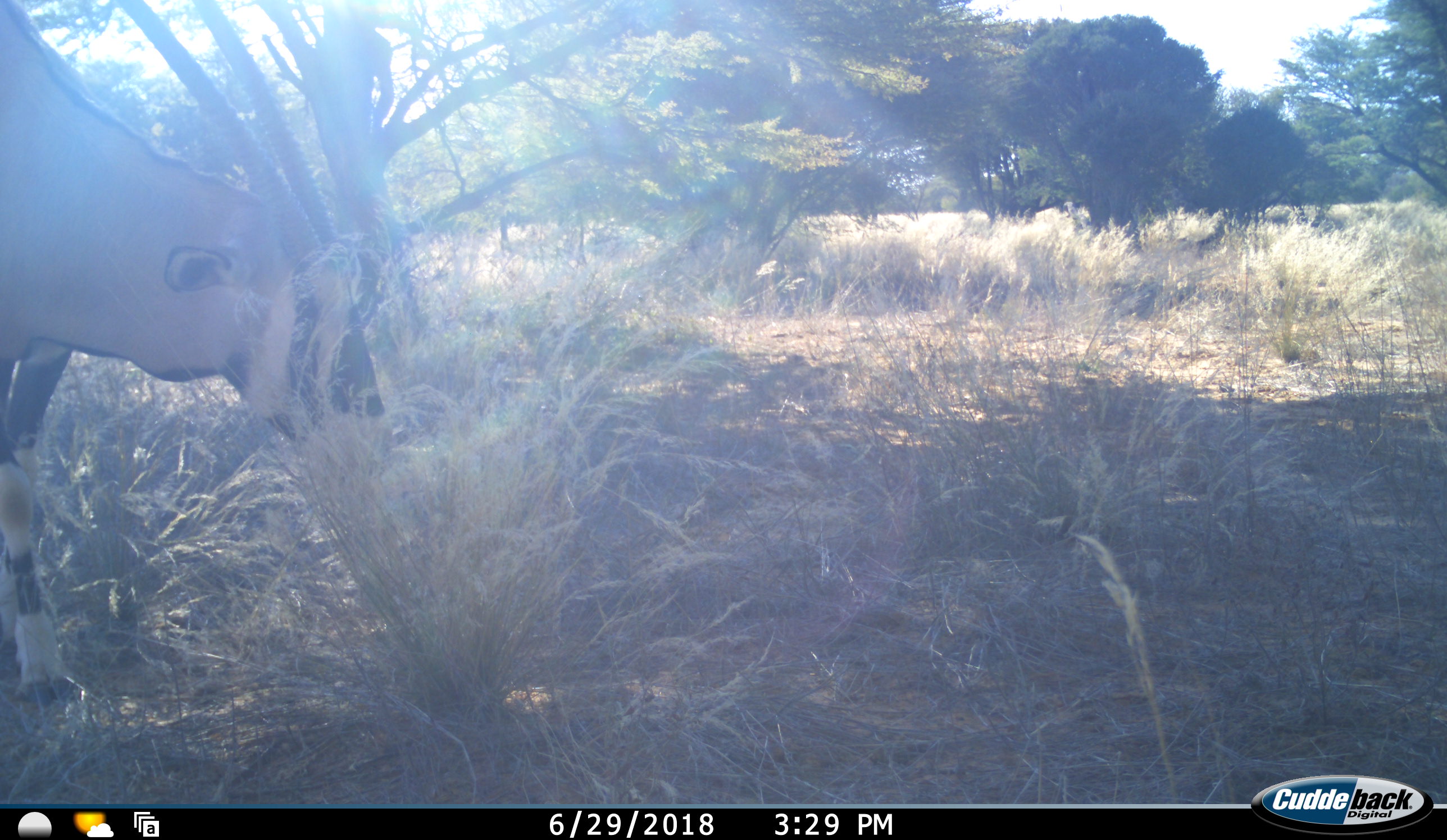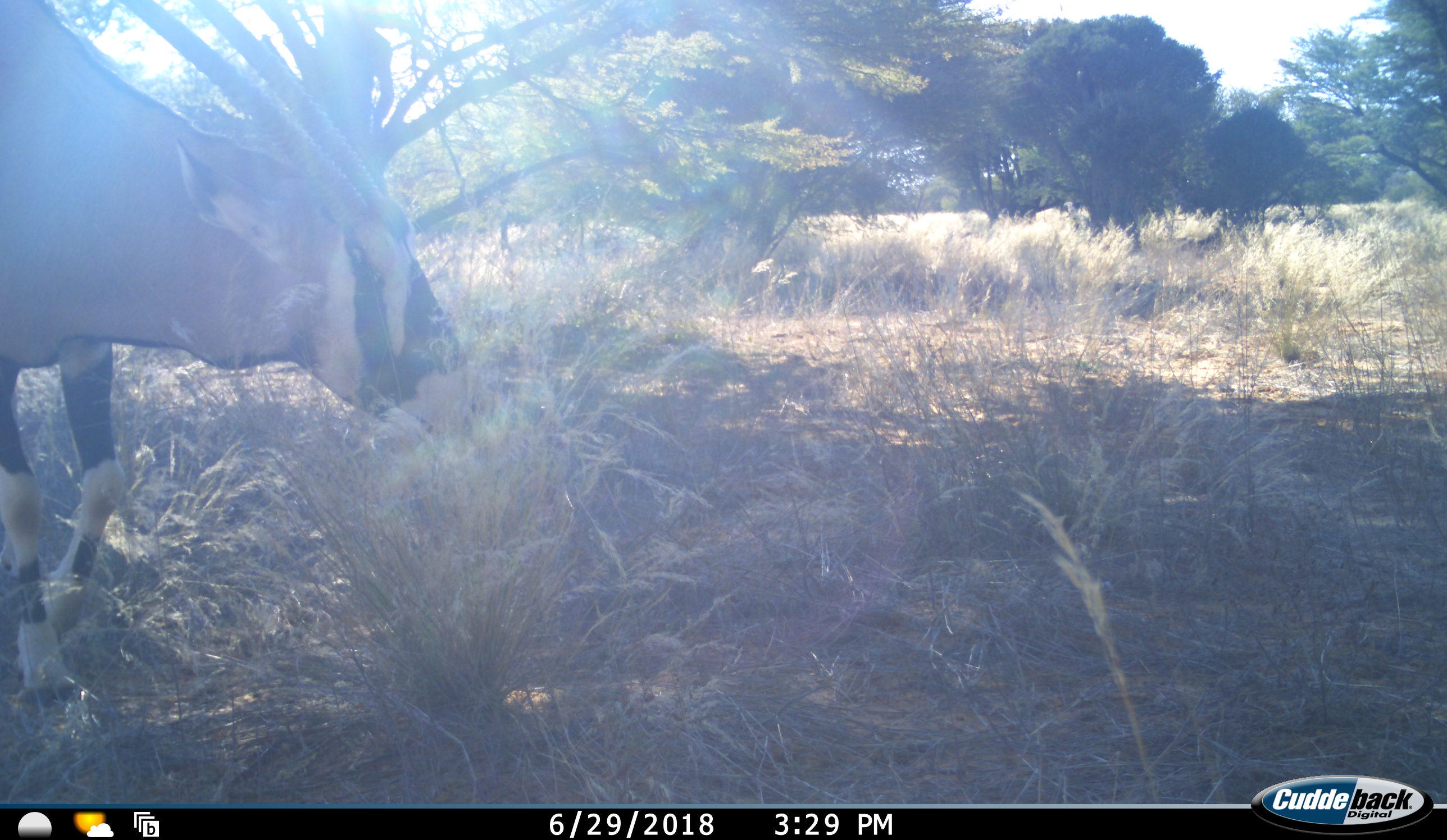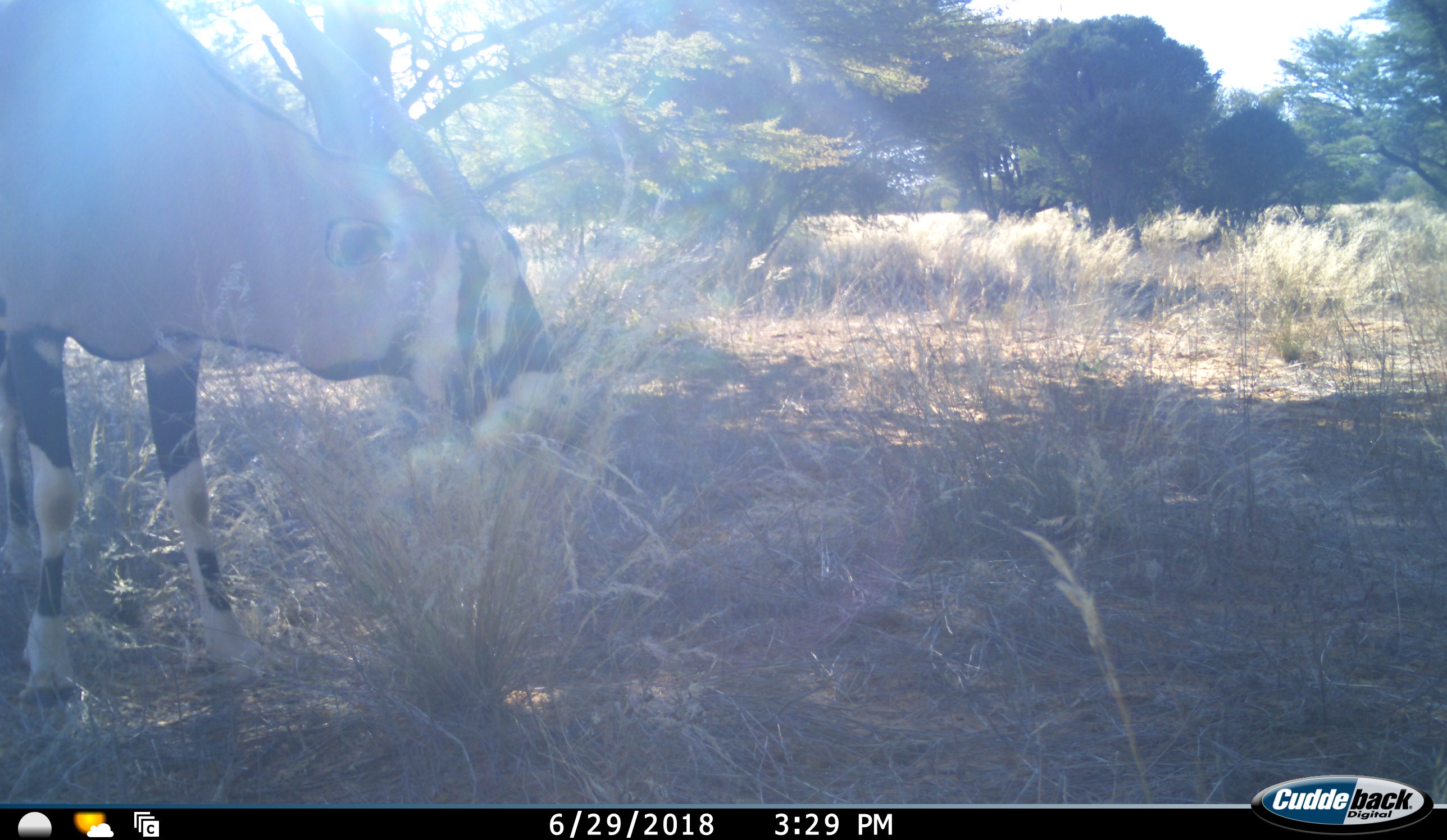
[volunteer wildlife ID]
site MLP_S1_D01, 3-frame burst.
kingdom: Animalia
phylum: Chordata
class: Mammalia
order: Artiodactyla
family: Bovidae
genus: Oryx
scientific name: Oryx gazella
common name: gemsbok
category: oryx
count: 1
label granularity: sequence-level